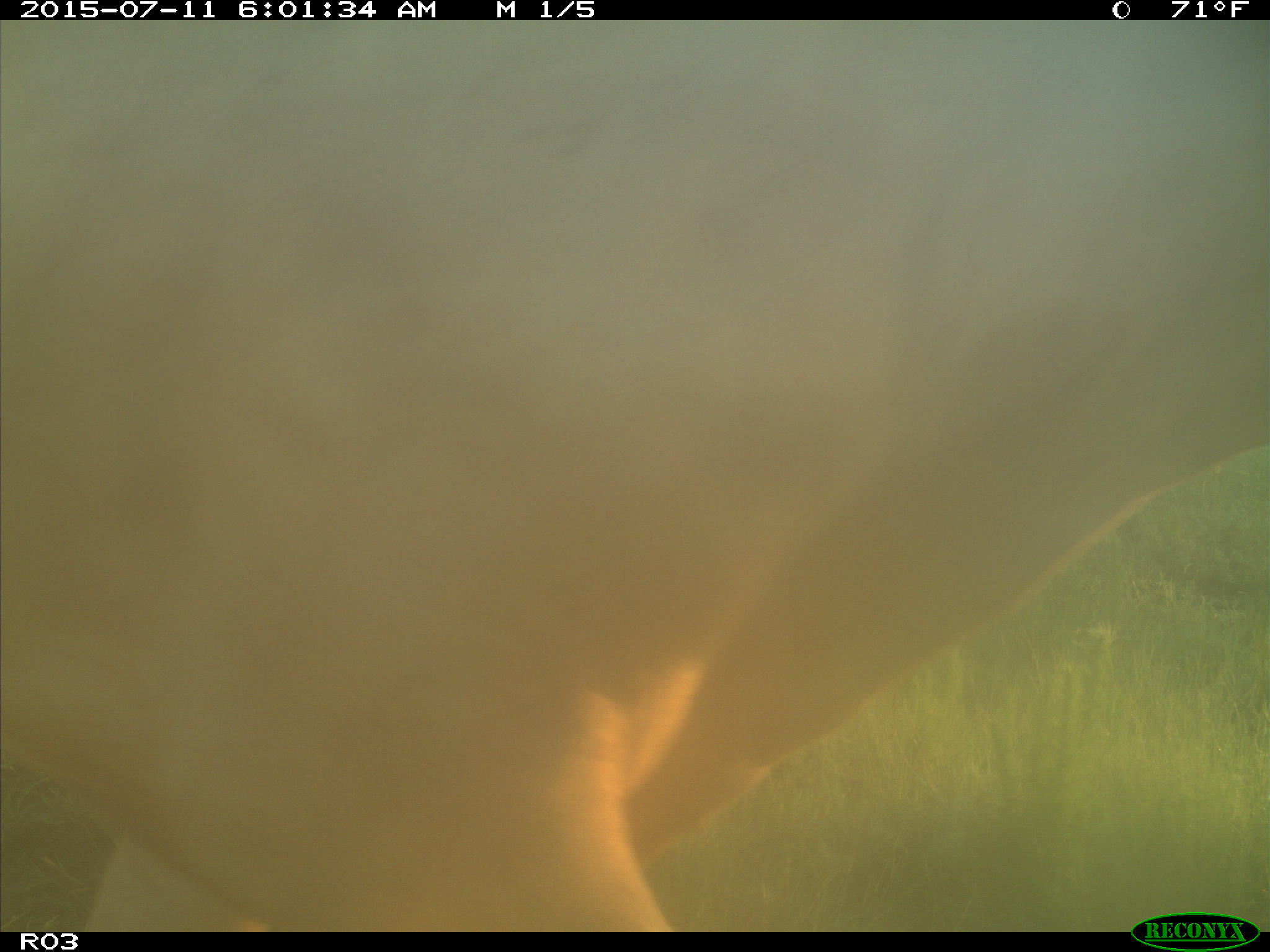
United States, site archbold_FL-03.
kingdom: Animalia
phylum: Chordata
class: Mammalia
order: Artiodactyla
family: Bovidae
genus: Bos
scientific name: Bos taurus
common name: domestic cow